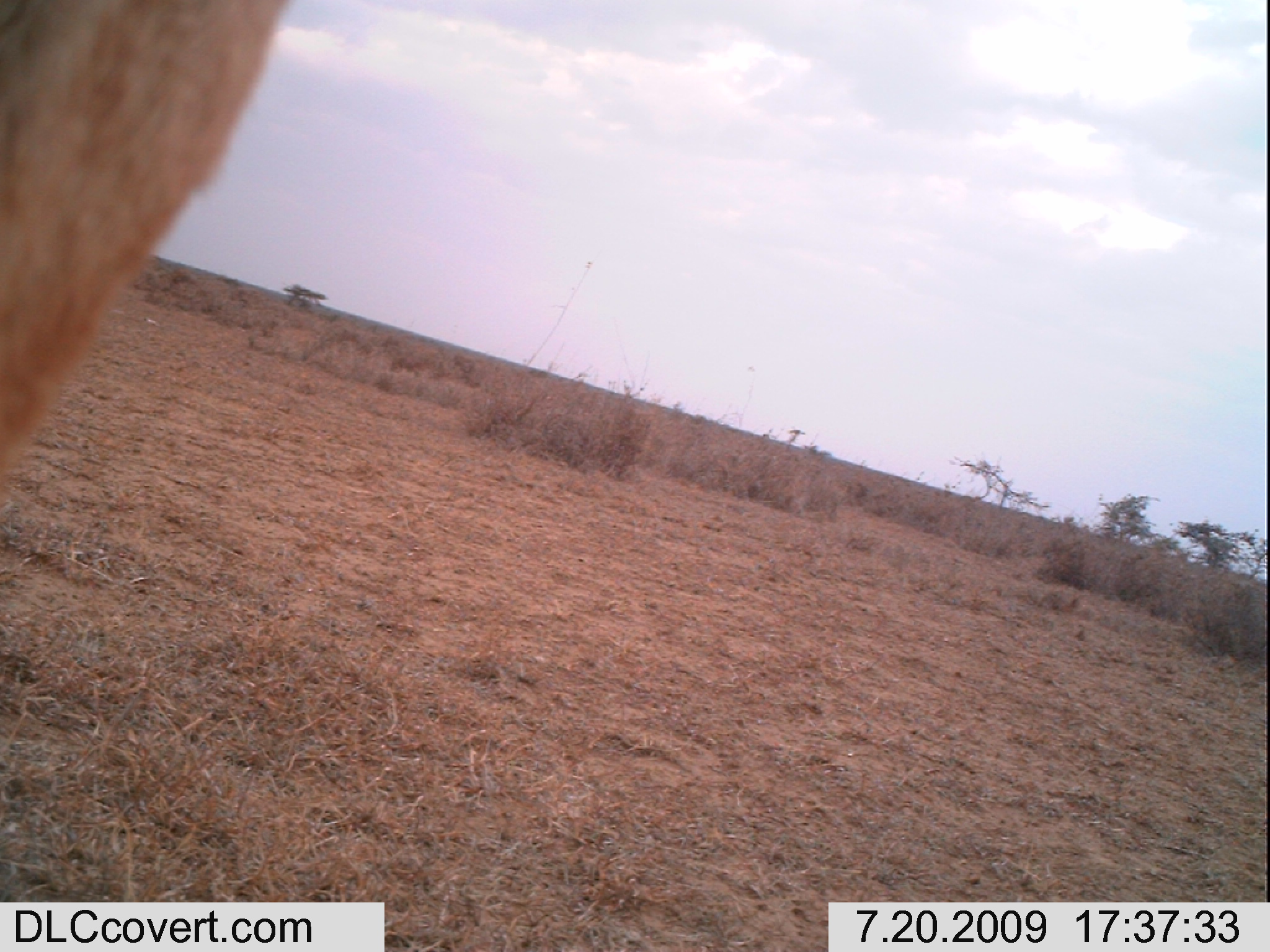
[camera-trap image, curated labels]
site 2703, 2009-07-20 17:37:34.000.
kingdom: Animalia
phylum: Chordata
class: Mammalia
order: Carnivora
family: Canidae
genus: Lupulella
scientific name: Lupulella mesomelas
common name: black-backed jackal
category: canis mesomelas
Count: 1.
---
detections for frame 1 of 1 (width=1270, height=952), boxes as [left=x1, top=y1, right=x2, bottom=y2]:
canis mesomelas: [left=1, top=0, right=293, bottom=516]